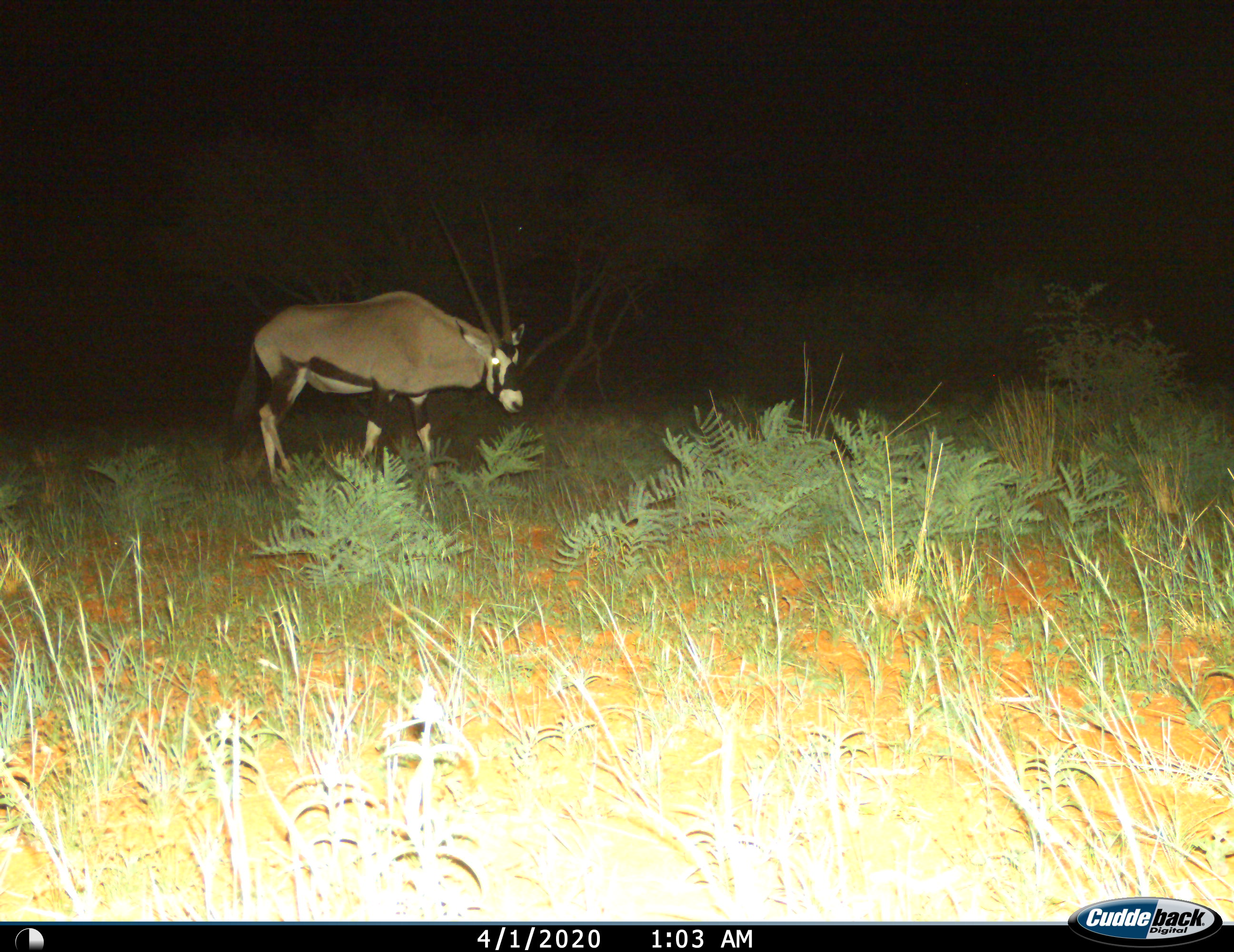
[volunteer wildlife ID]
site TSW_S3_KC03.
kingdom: Animalia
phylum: Chordata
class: Mammalia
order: Artiodactyla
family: Bovidae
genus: Oryx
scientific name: Oryx gazella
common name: gemsbok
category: oryx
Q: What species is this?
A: Oryx (gemsbok) (Oryx gazella).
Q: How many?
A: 1.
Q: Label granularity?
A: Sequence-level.